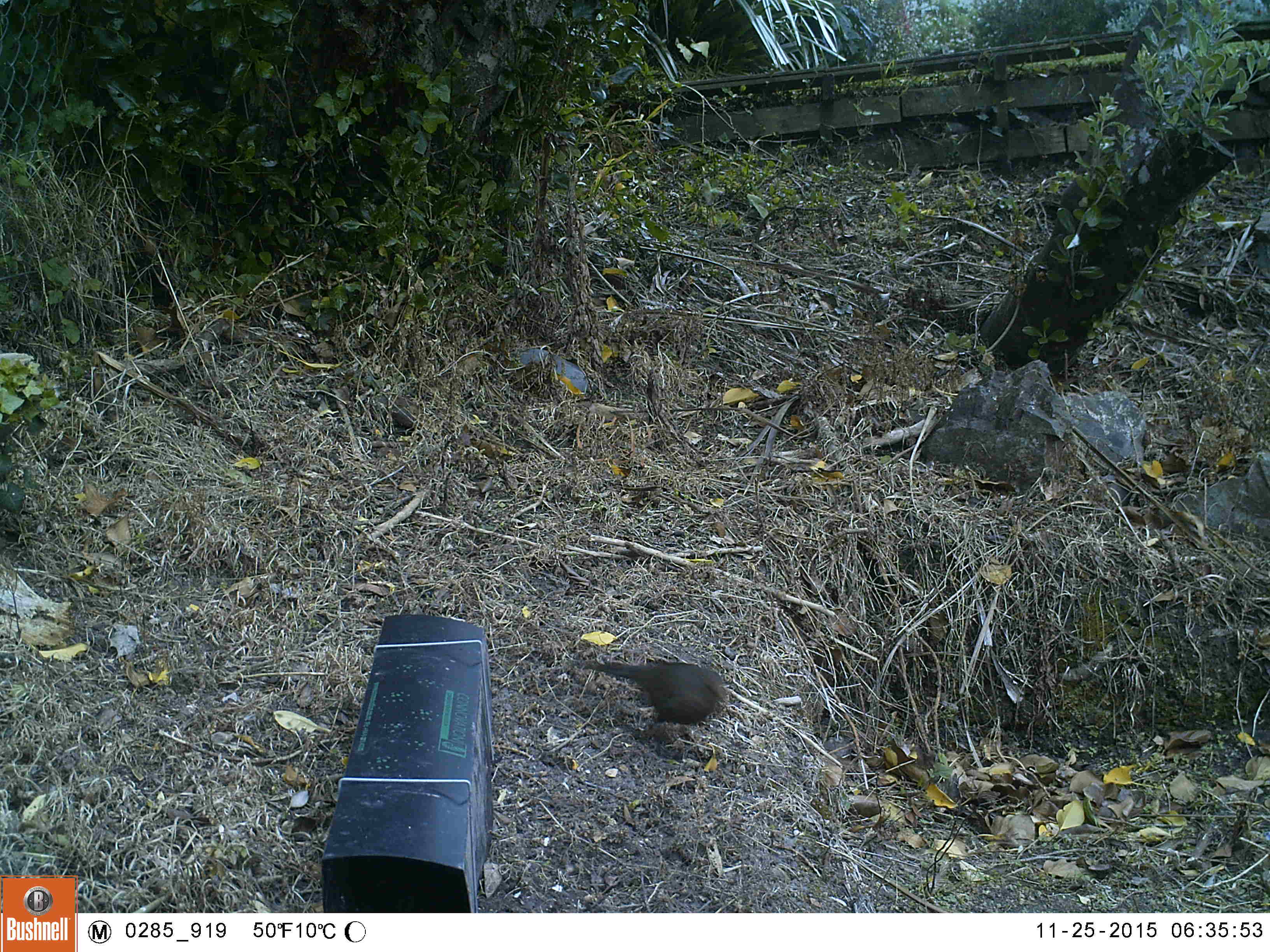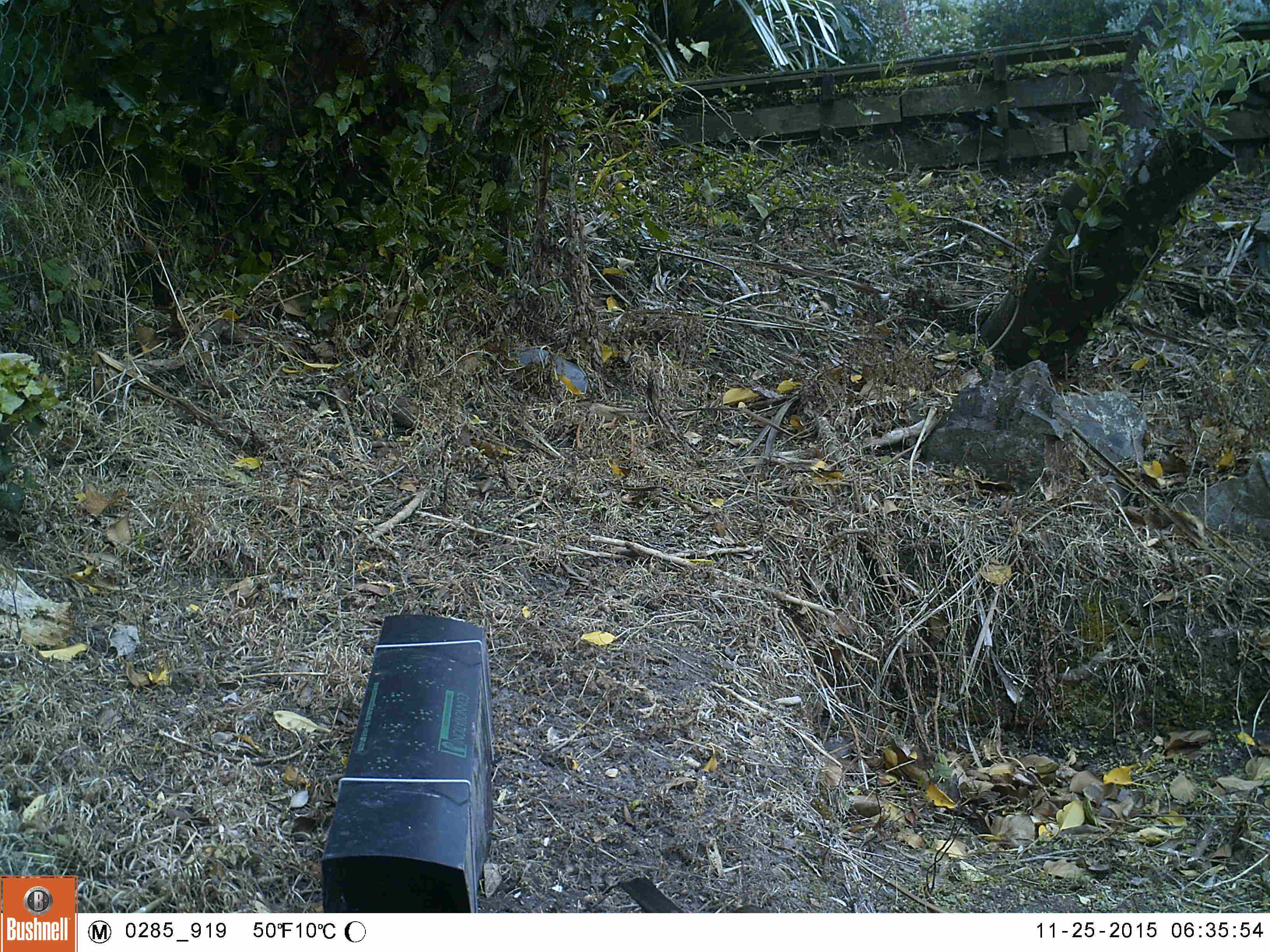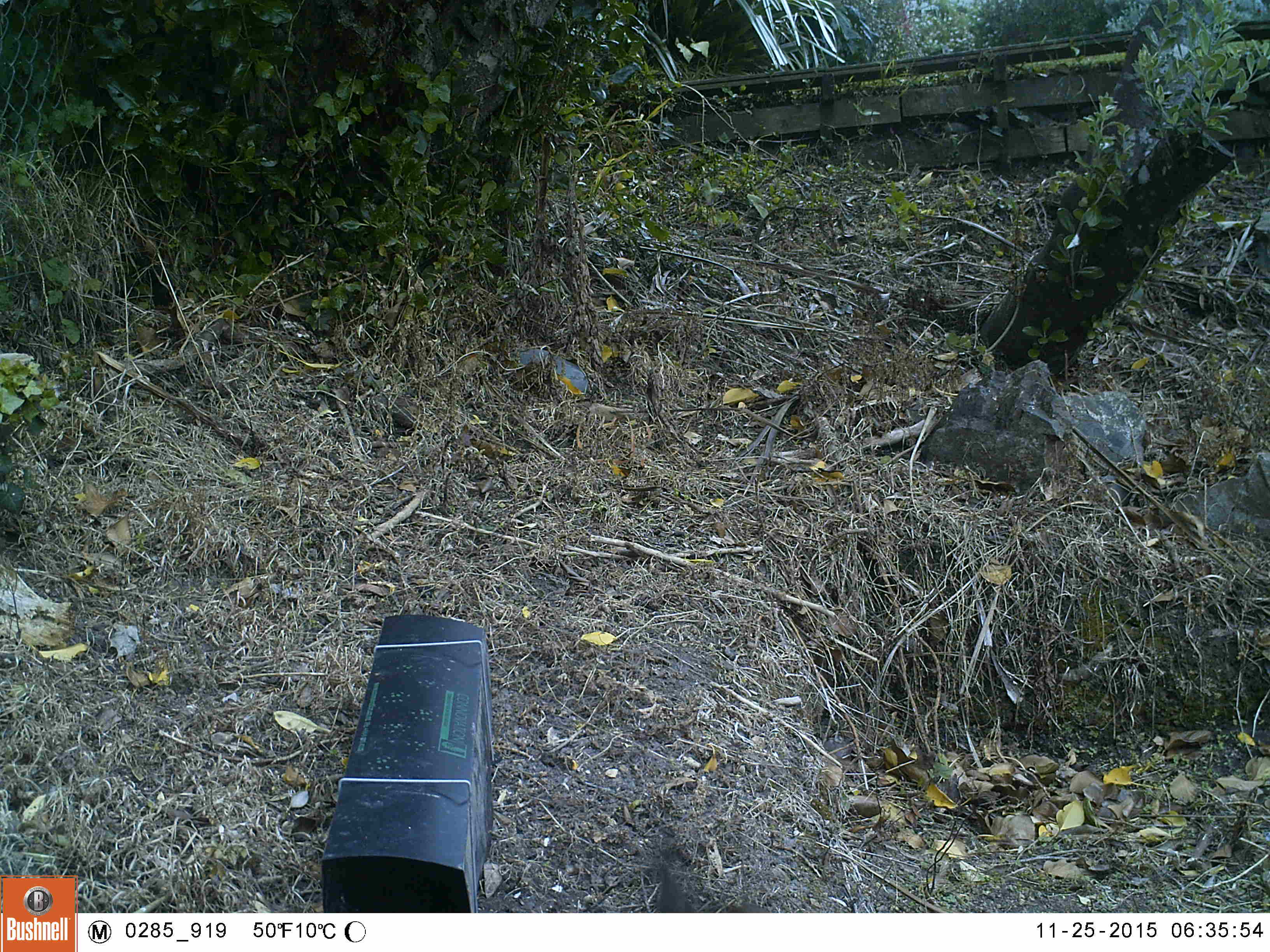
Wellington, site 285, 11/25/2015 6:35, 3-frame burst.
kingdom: Animalia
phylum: Chordata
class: Aves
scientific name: Aves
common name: bird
Bird (Aves).